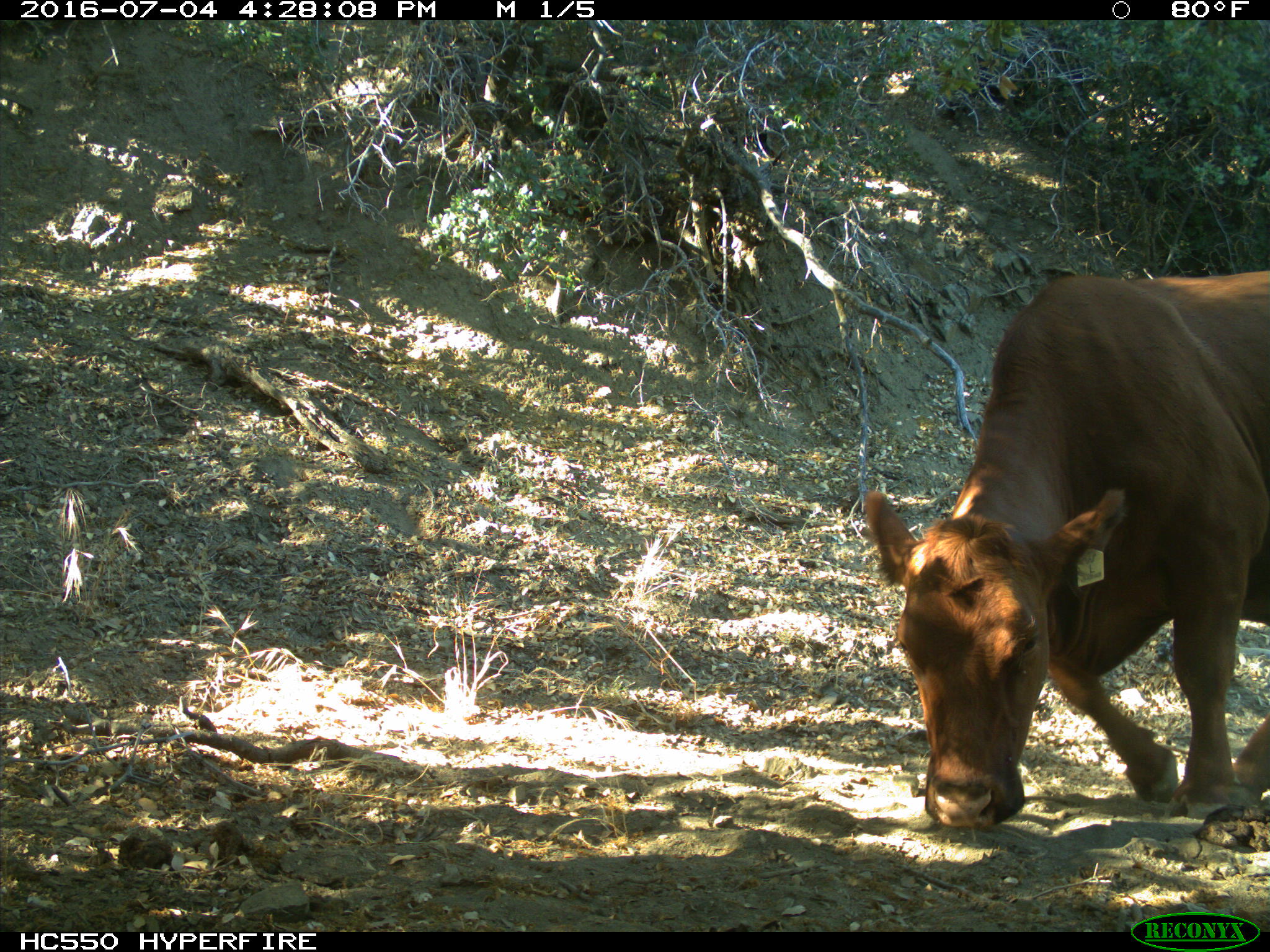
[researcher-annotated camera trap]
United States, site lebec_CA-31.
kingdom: Animalia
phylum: Chordata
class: Mammalia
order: Artiodactyla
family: Bovidae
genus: Bos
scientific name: Bos taurus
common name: domestic cow